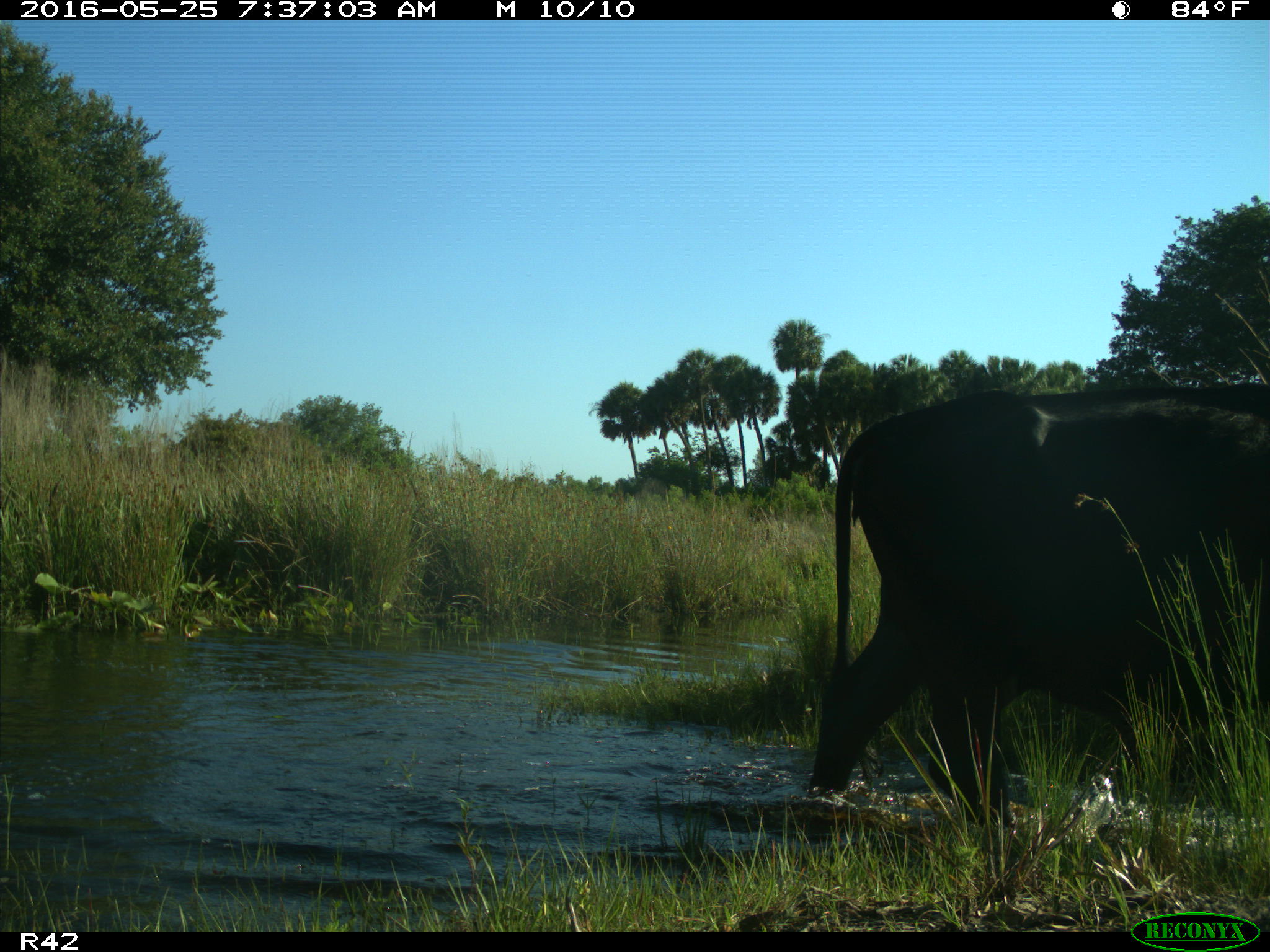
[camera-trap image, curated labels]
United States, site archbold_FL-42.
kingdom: Animalia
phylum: Chordata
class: Mammalia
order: Artiodactyla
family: Bovidae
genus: Bos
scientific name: Bos taurus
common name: domestic cow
Bos taurus (domestic cow).